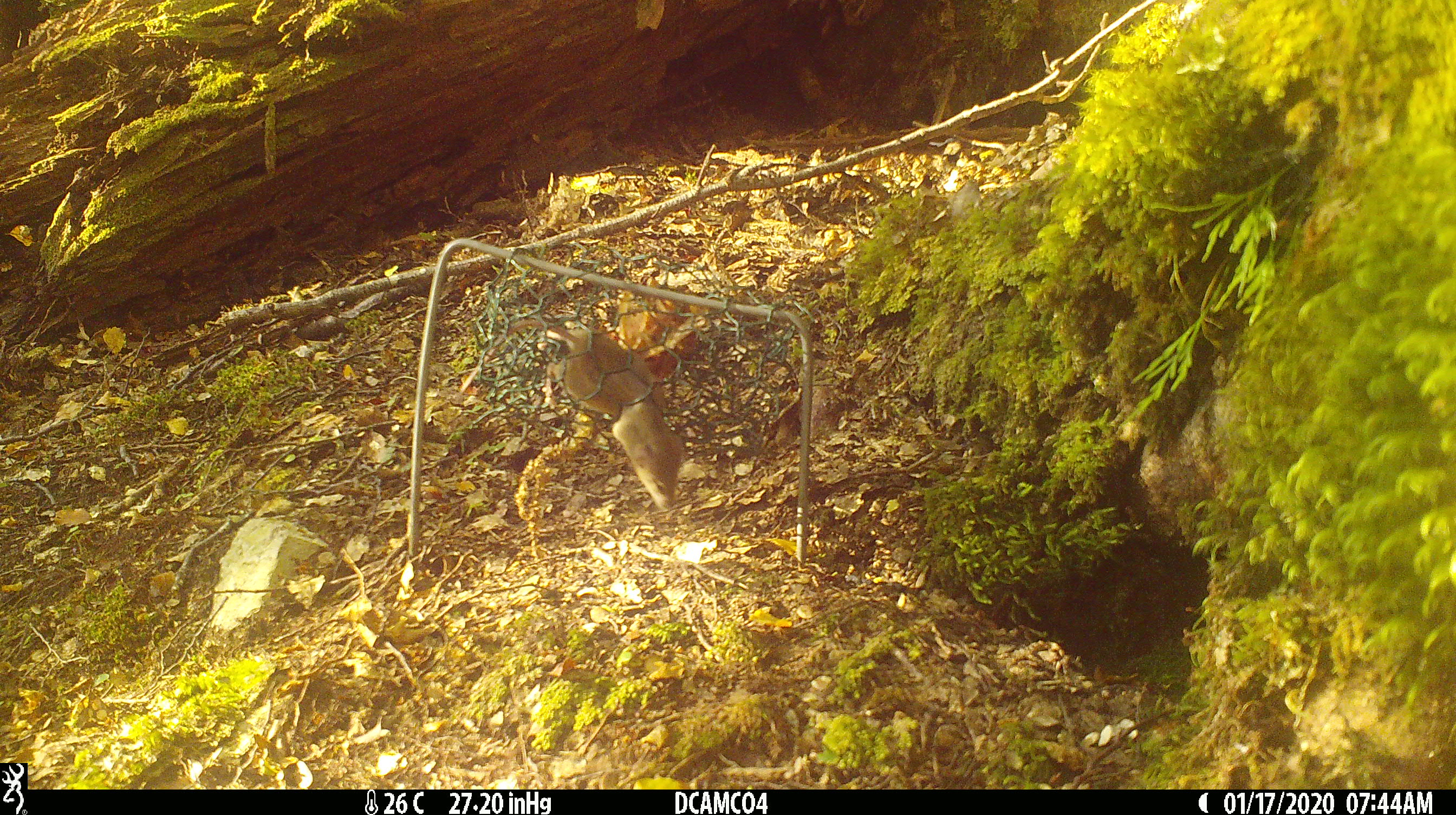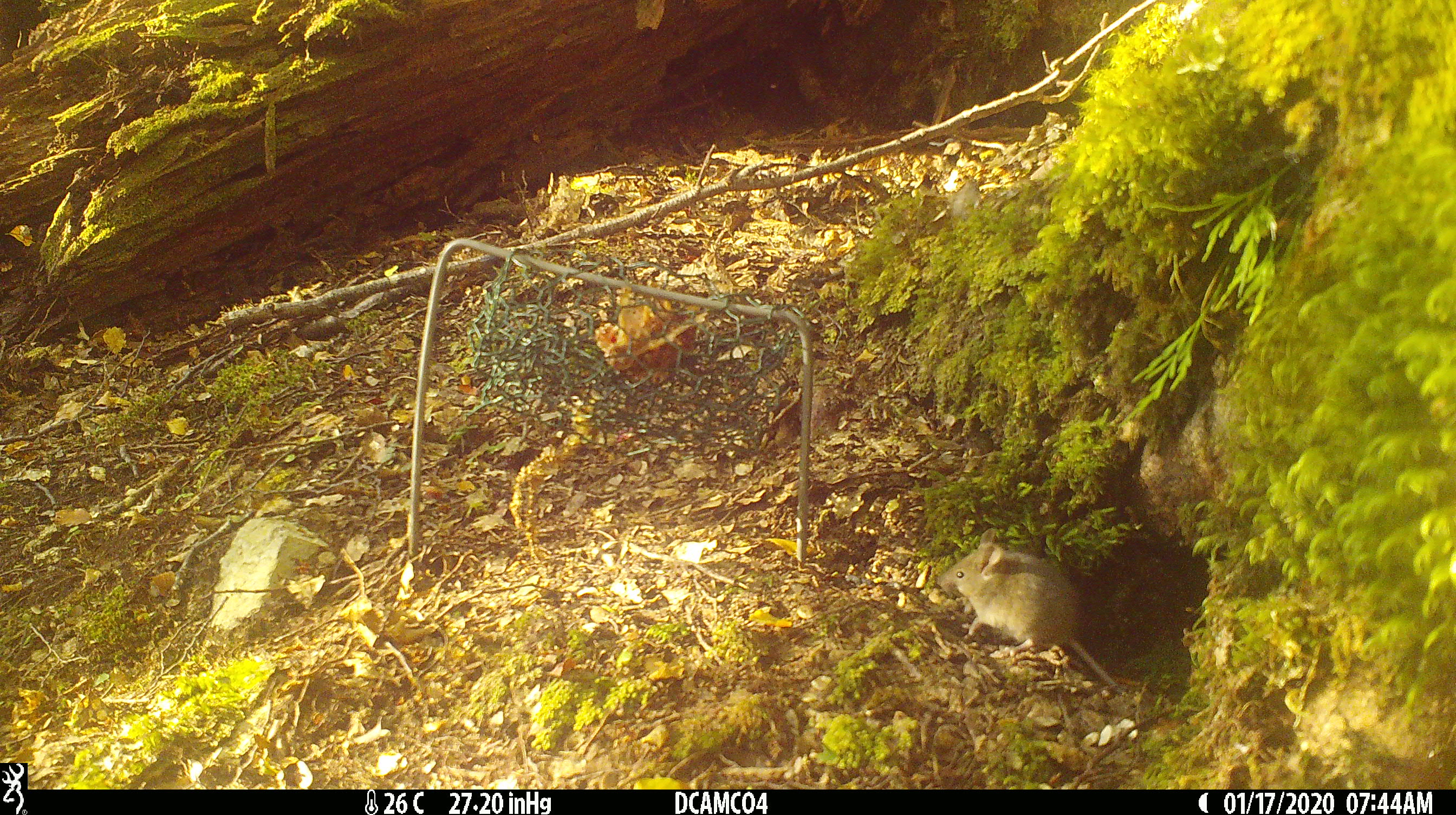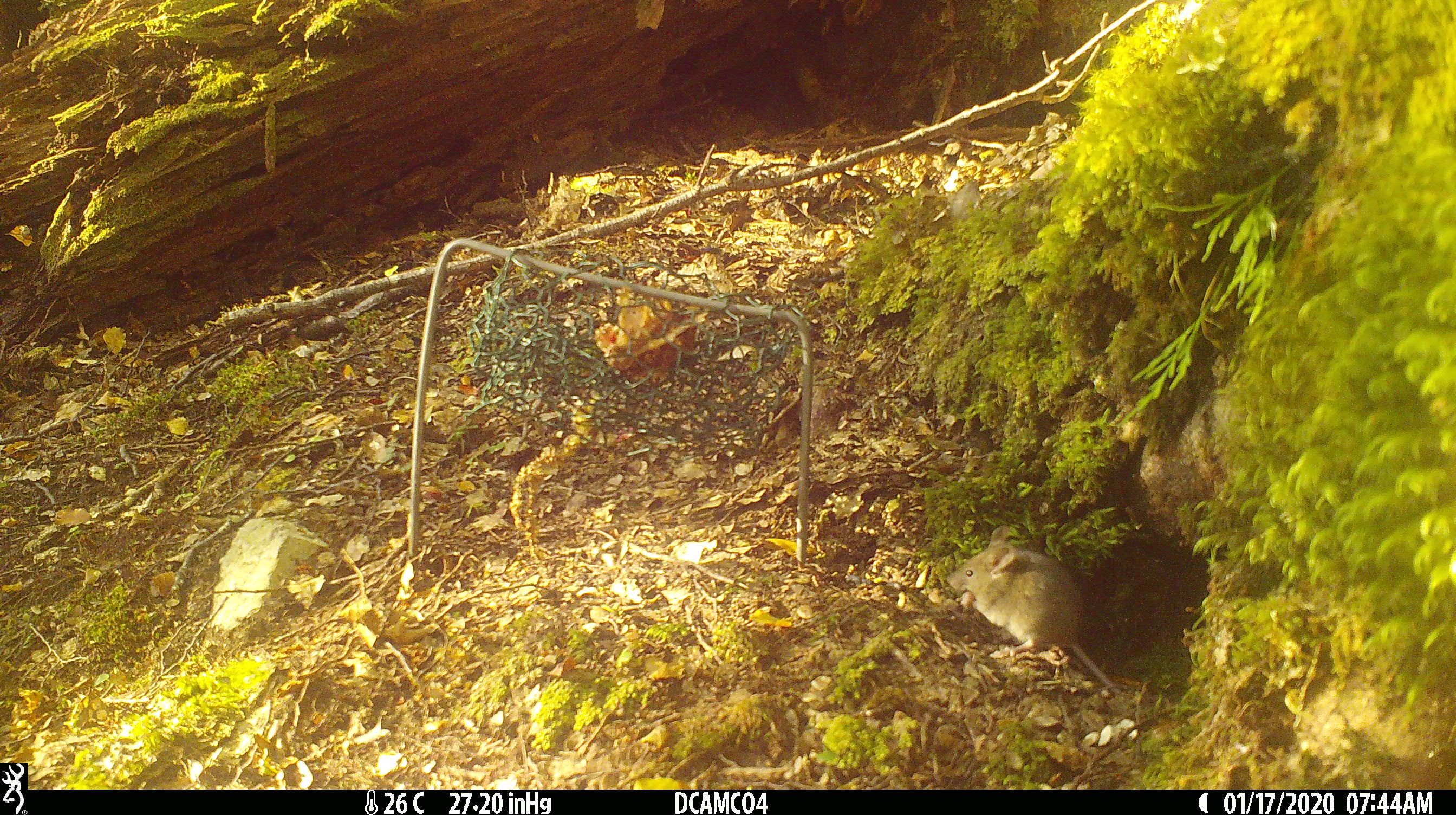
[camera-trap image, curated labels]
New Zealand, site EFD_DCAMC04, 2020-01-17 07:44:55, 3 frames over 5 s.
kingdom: Animalia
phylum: Chordata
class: Mammalia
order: Rodentia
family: Muridae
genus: Mus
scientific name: Mus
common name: mouse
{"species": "mouse (Mus)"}